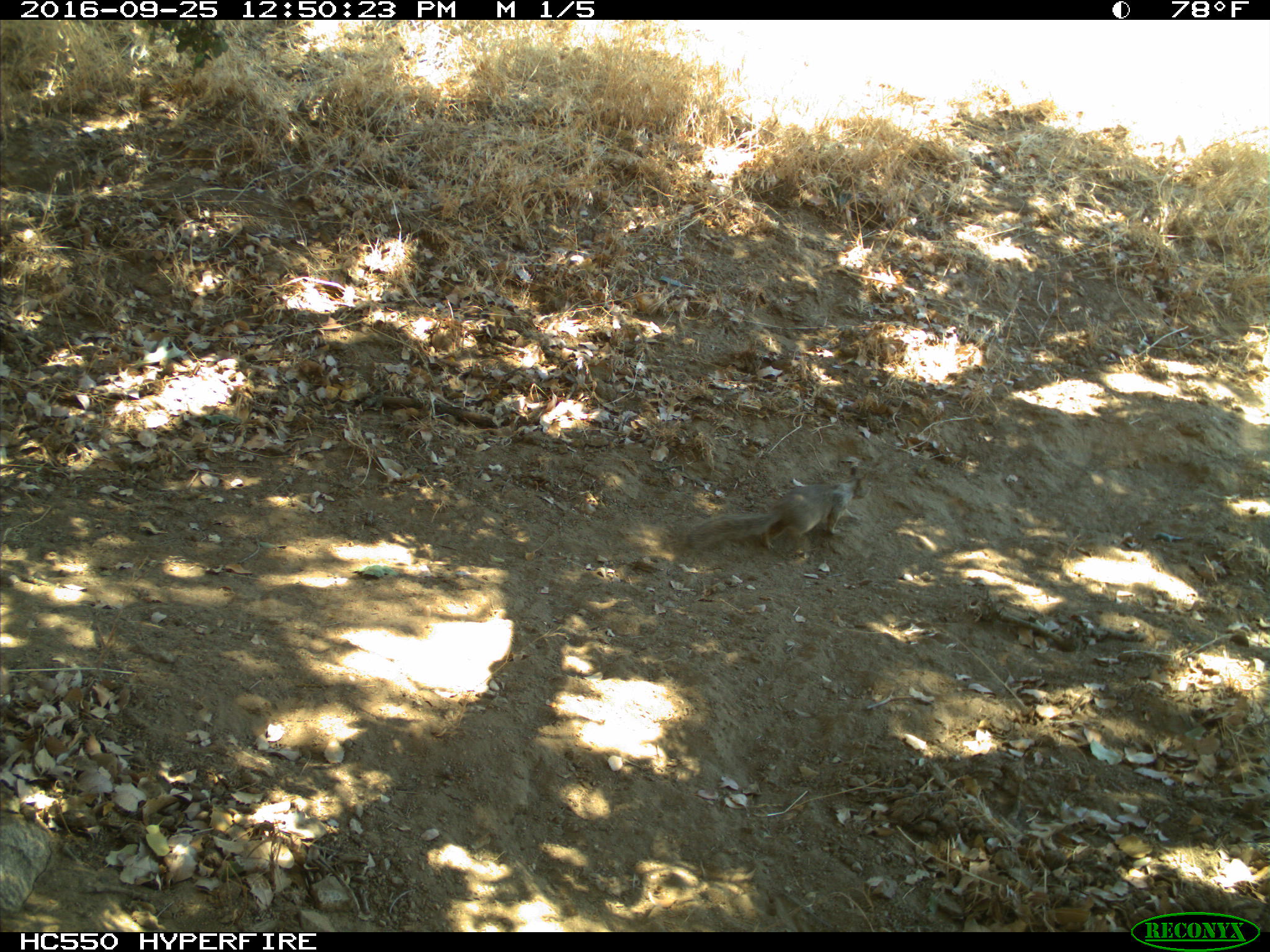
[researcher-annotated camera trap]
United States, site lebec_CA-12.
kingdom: Animalia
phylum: Chordata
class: Mammalia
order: Rodentia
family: Sciuridae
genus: Otospermophilus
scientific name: Otospermophilus beecheyi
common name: california ground squirrel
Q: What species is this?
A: Otospermophilus beecheyi (california ground squirrel).